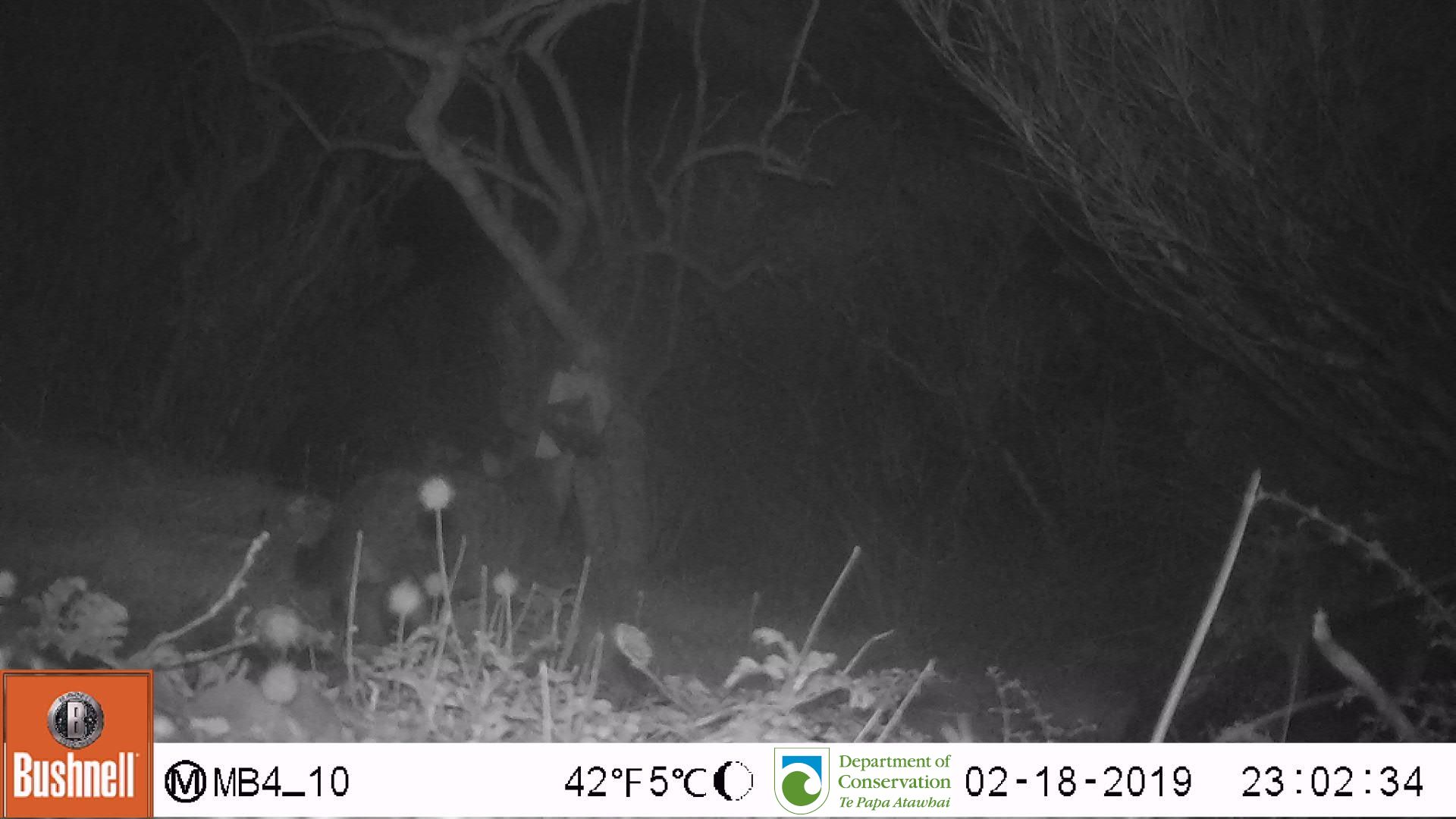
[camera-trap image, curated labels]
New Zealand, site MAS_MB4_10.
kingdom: Animalia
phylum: Chordata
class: Mammalia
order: Carnivora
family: Felidae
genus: Felis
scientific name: Felis catus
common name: domestic cat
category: cat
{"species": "cat (domestic cat) (Felis catus)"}